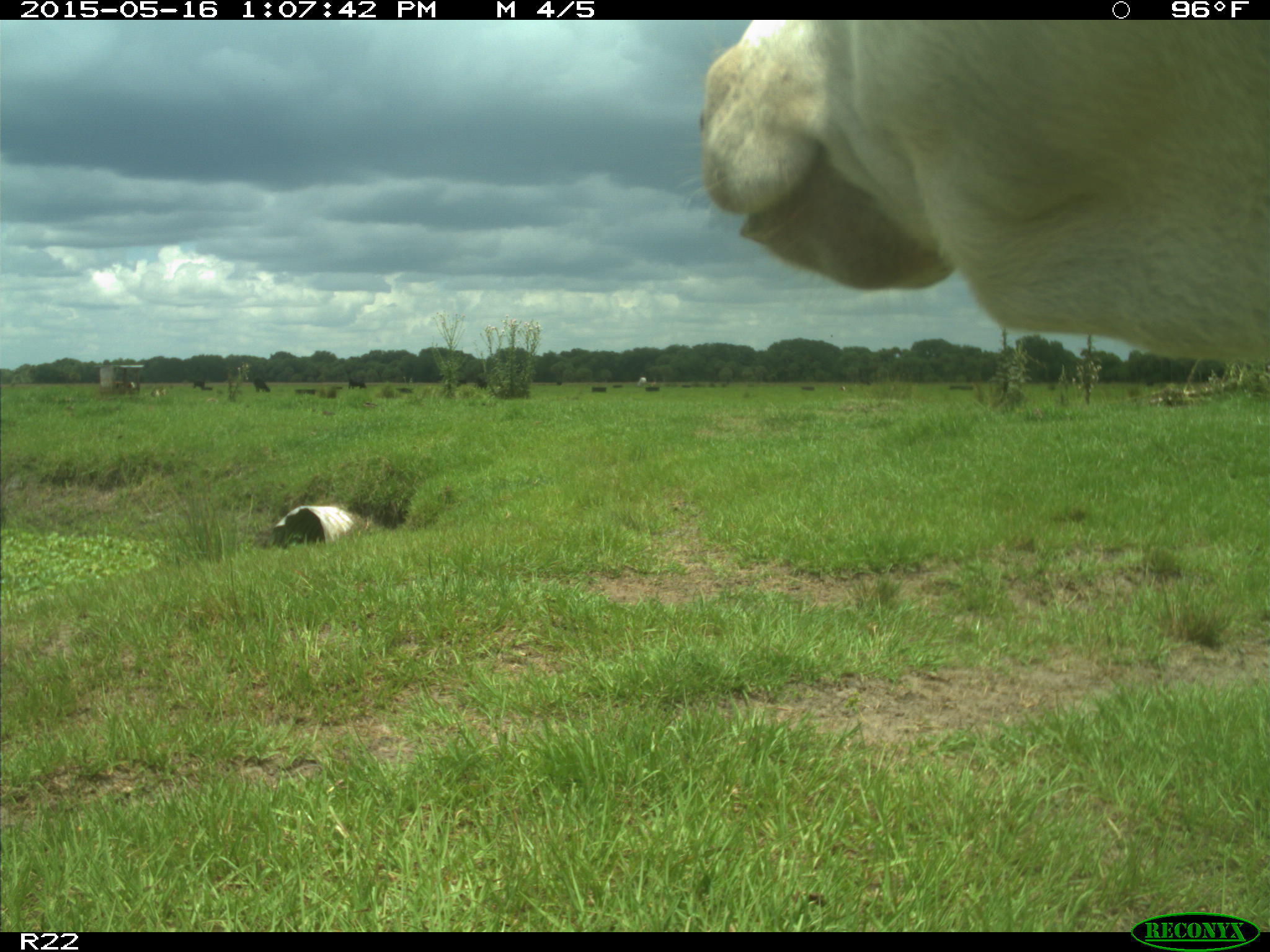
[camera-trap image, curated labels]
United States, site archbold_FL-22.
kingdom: Animalia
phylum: Chordata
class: Mammalia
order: Artiodactyla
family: Bovidae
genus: Bos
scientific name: Bos taurus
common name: domestic cow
Bos taurus (domestic cow).